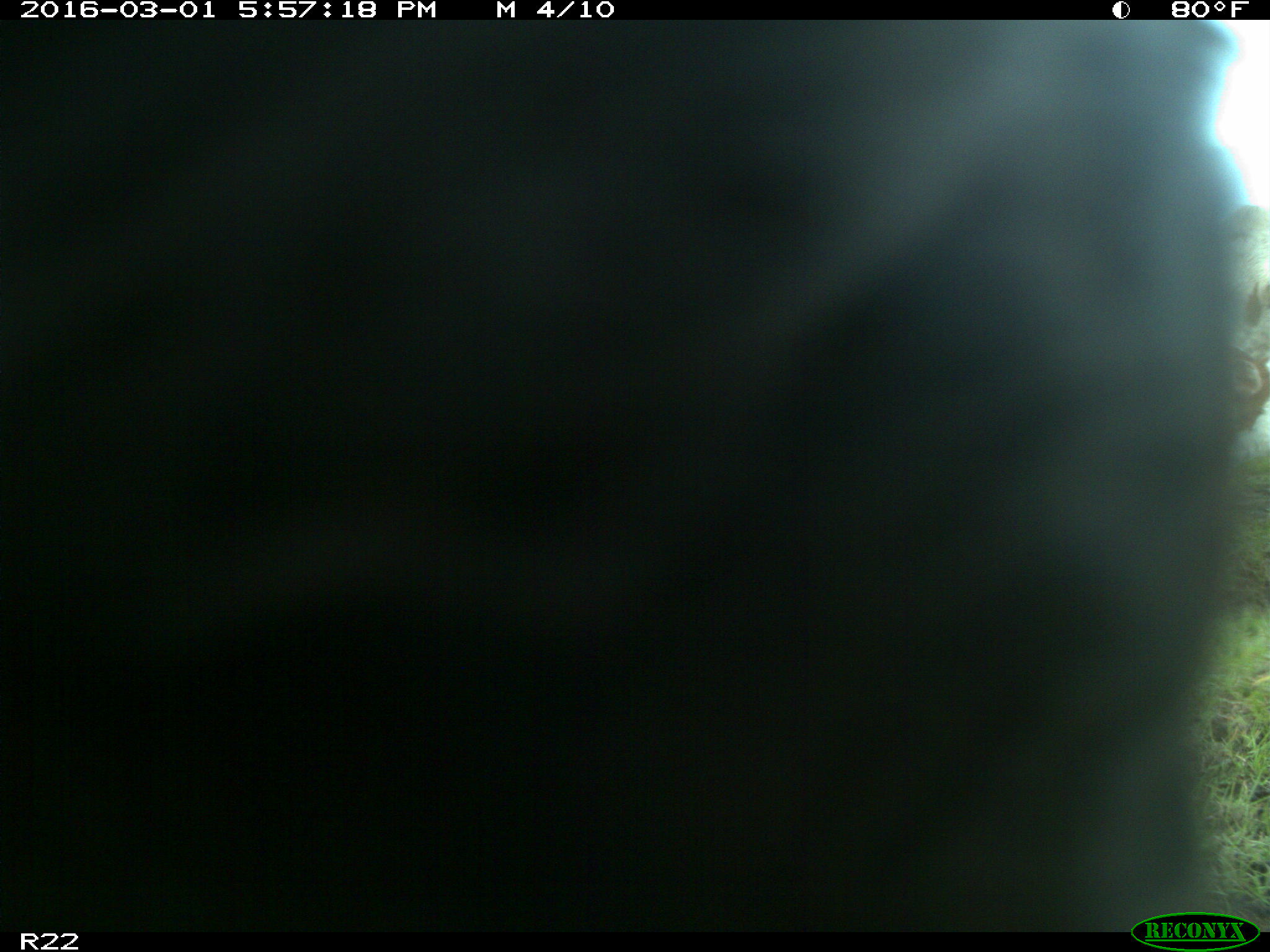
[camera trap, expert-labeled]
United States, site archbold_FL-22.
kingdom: Animalia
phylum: Chordata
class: Mammalia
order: Artiodactyla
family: Bovidae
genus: Bos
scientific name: Bos taurus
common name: domestic cow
Bos taurus (domestic cow).